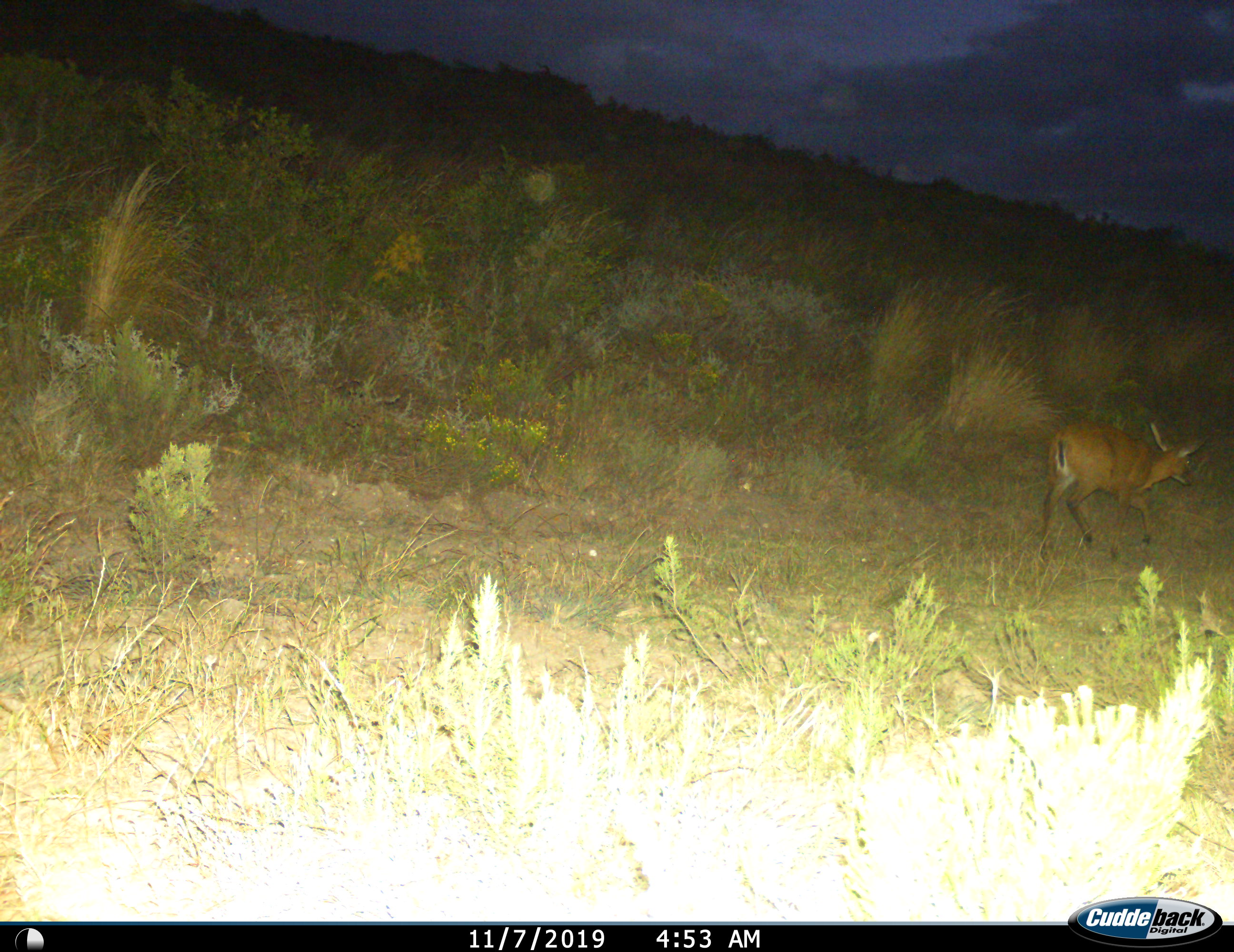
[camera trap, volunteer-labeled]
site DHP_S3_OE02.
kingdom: Animalia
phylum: Chordata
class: Mammalia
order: Artiodactyla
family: Bovidae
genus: Raphicerus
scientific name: Raphicerus campestris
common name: steenbok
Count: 1.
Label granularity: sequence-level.